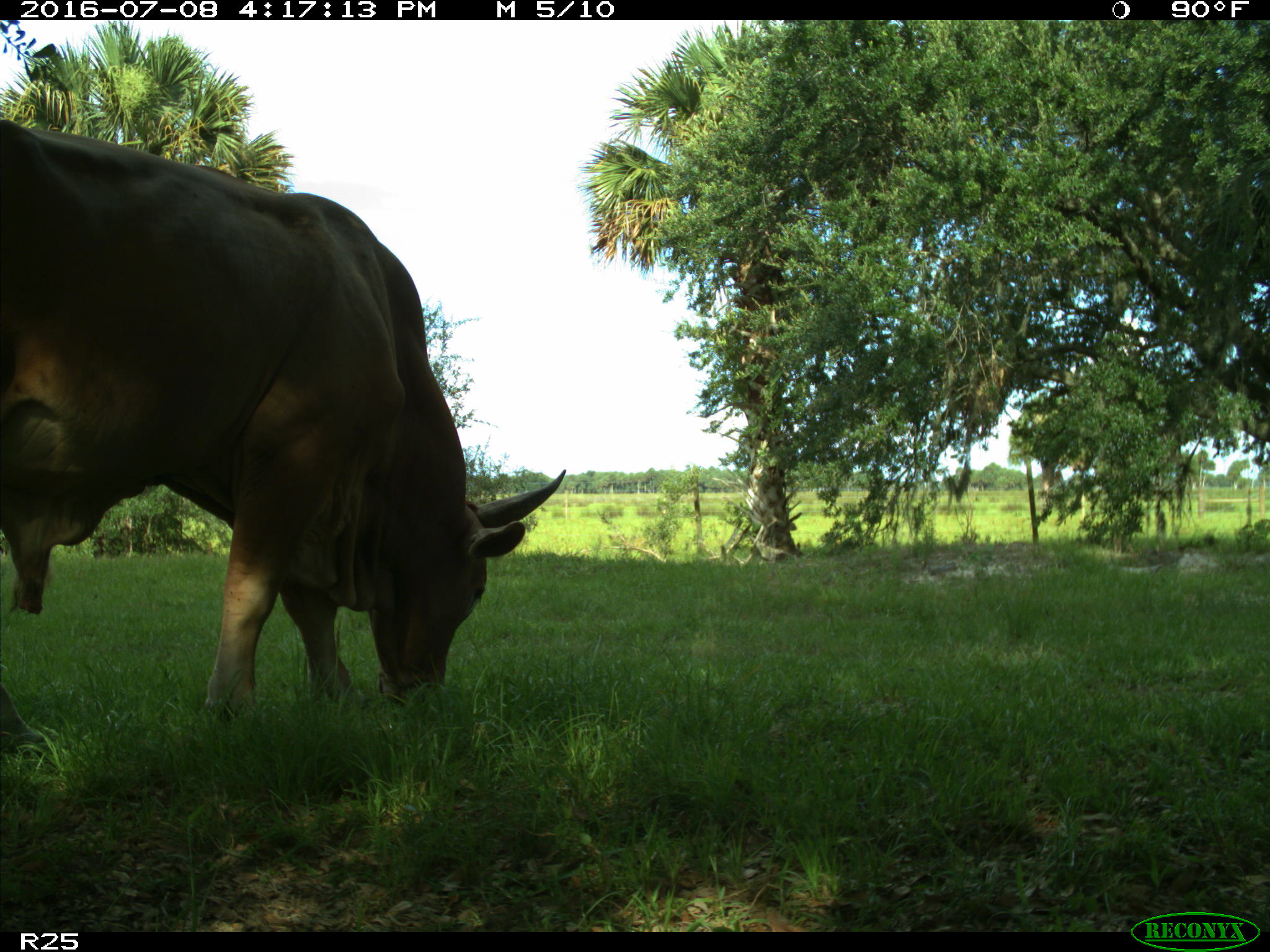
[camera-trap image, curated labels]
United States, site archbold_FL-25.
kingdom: Animalia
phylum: Chordata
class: Mammalia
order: Artiodactyla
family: Bovidae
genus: Bos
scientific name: Bos taurus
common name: domestic cow